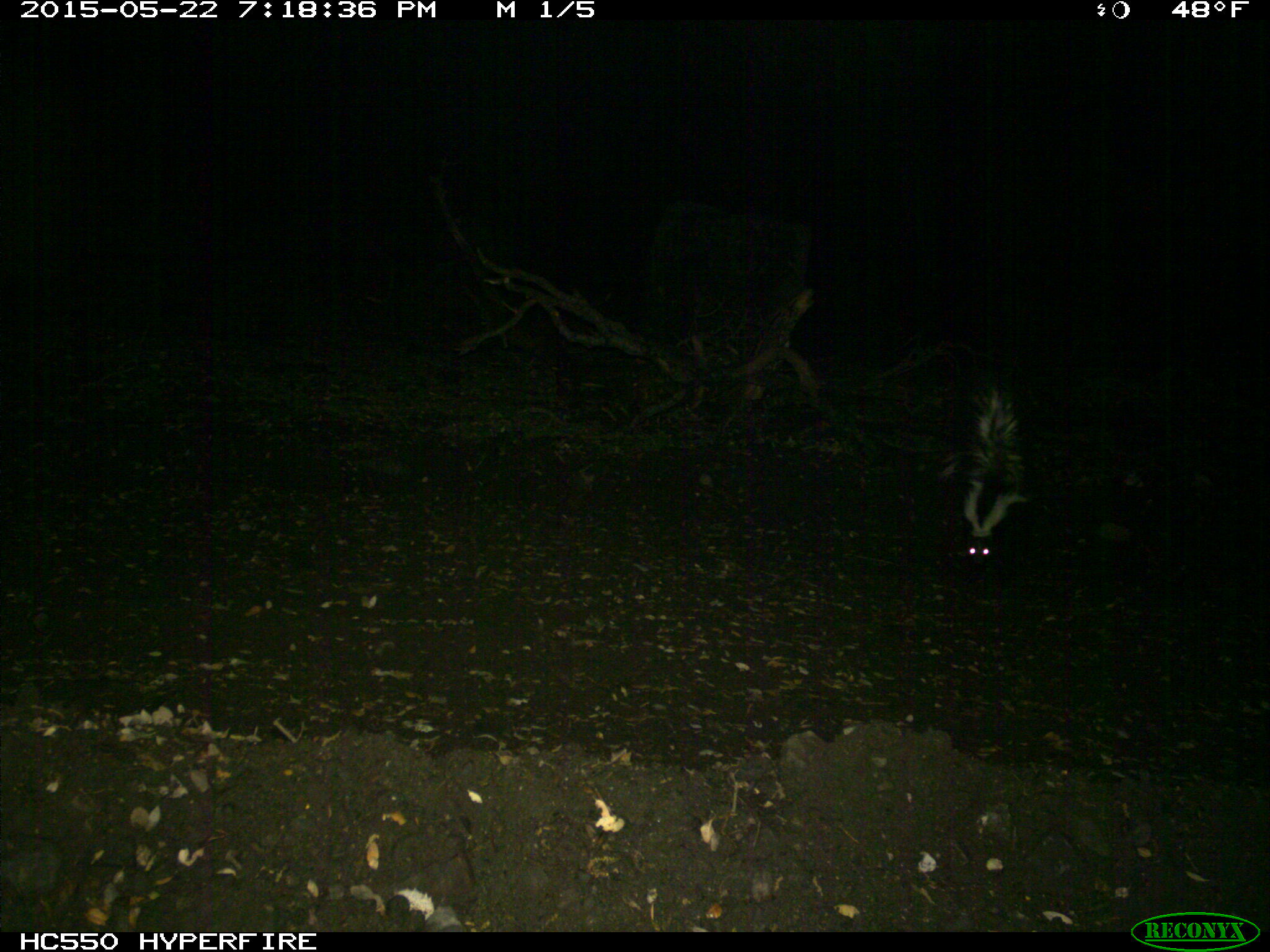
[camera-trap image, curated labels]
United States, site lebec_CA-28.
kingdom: Animalia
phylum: Chordata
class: Mammalia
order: Carnivora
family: Mephitidae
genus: Mephitis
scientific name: Mephitis mephitis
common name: striped skunk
Mephitis mephitis (striped skunk).